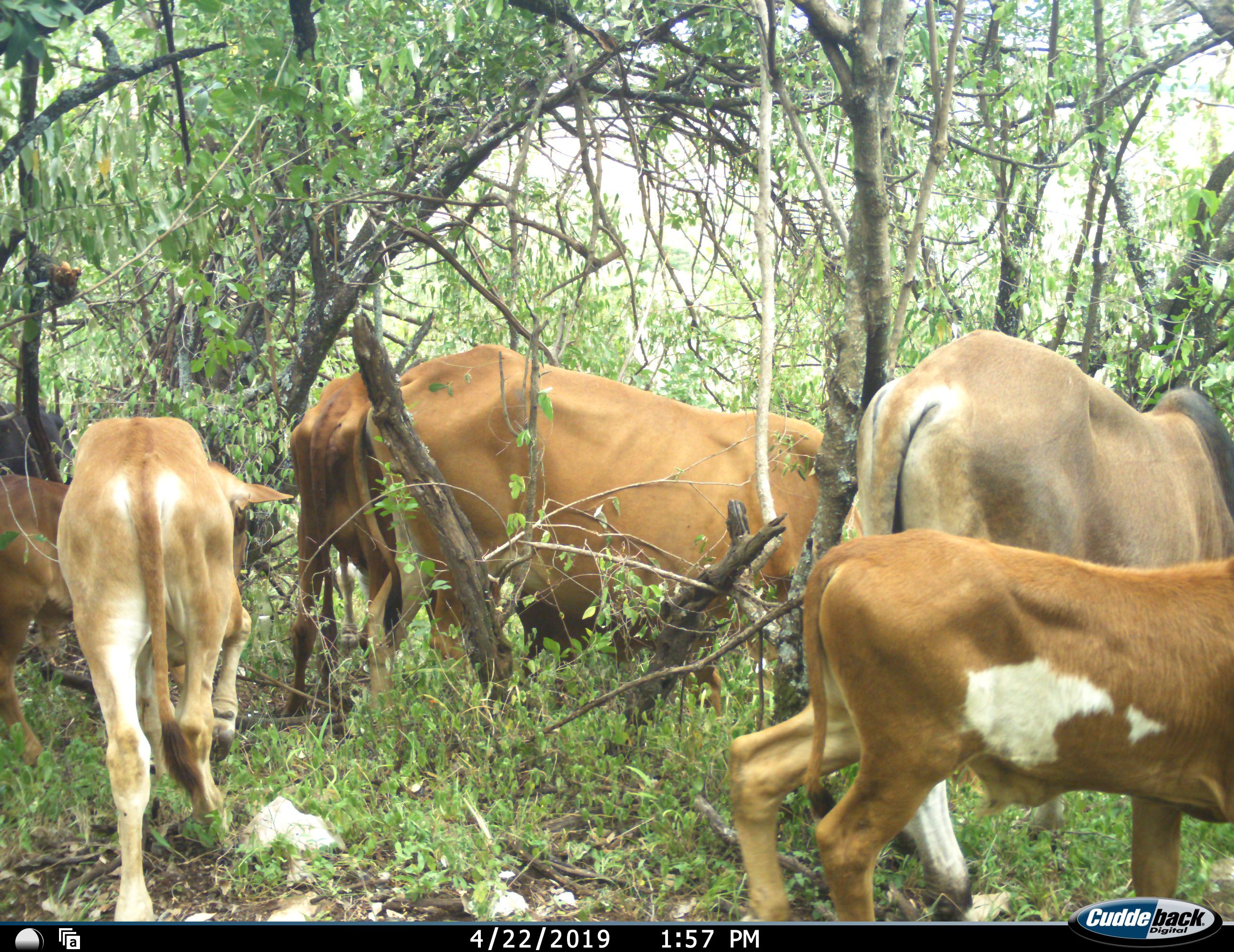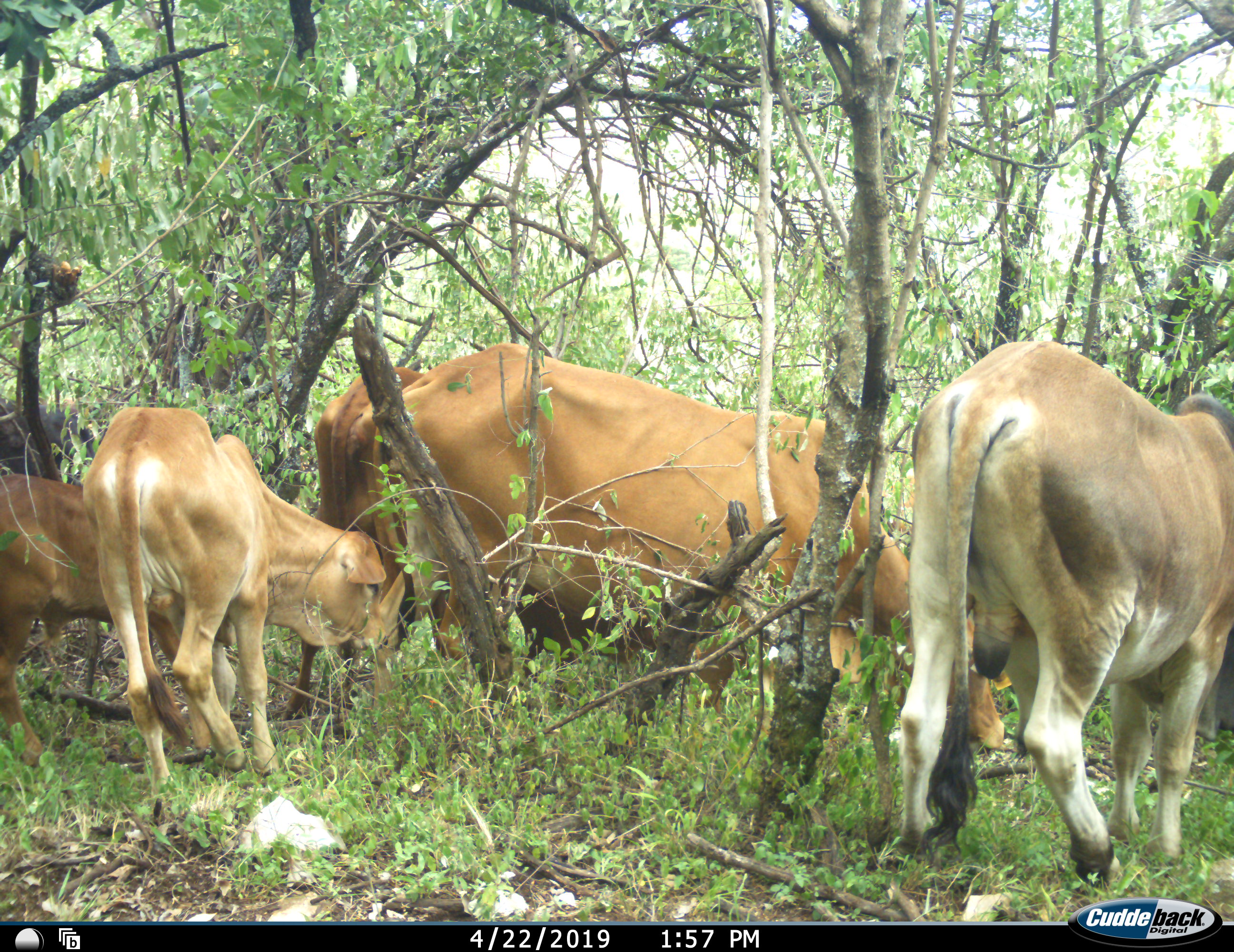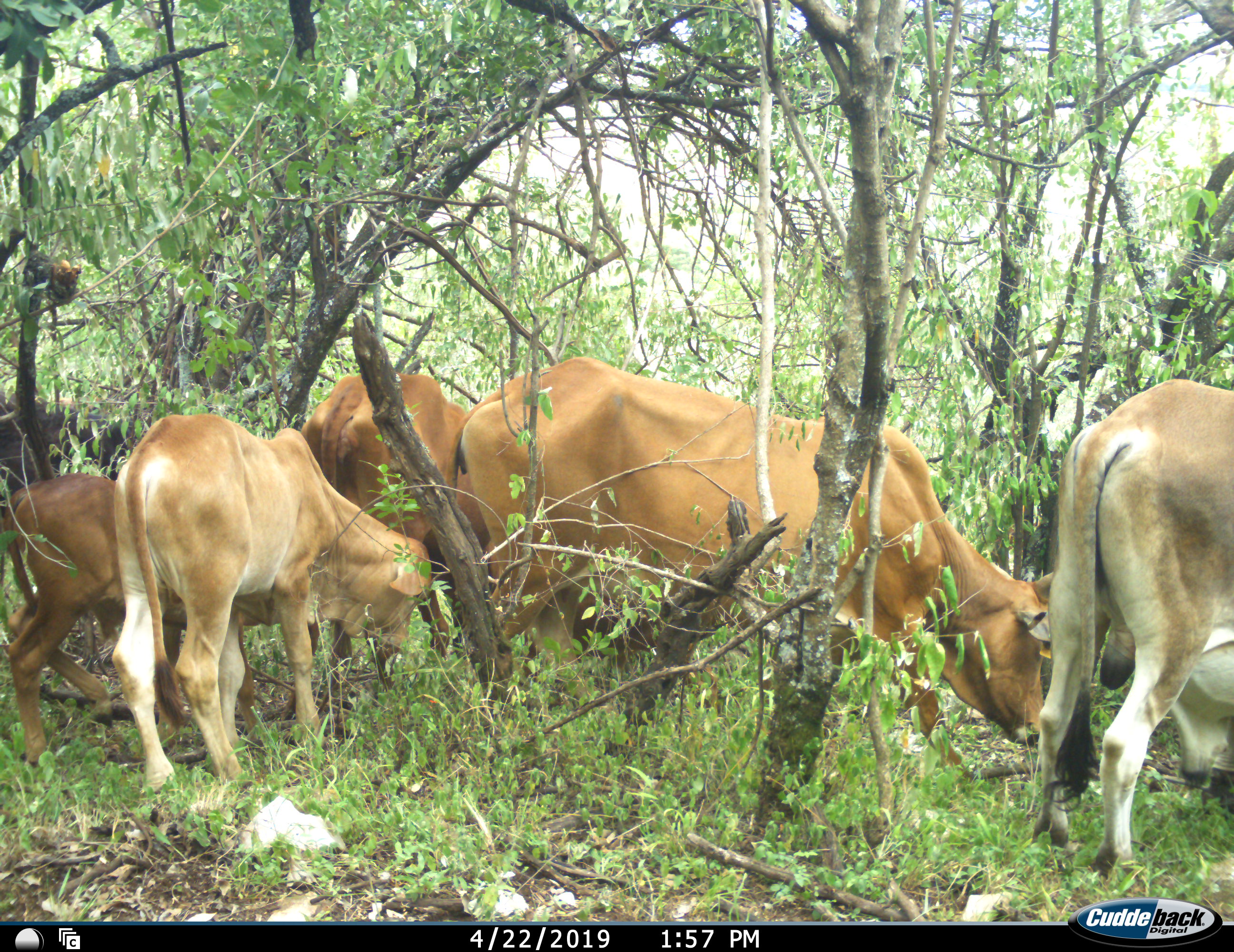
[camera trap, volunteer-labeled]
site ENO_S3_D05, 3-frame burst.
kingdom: Animalia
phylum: Chordata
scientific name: Vertebrata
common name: domestic animal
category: domesticanimal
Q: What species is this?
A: Domesticanimal (domestic animal) (Vertebrata).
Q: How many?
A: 7.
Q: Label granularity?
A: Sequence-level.